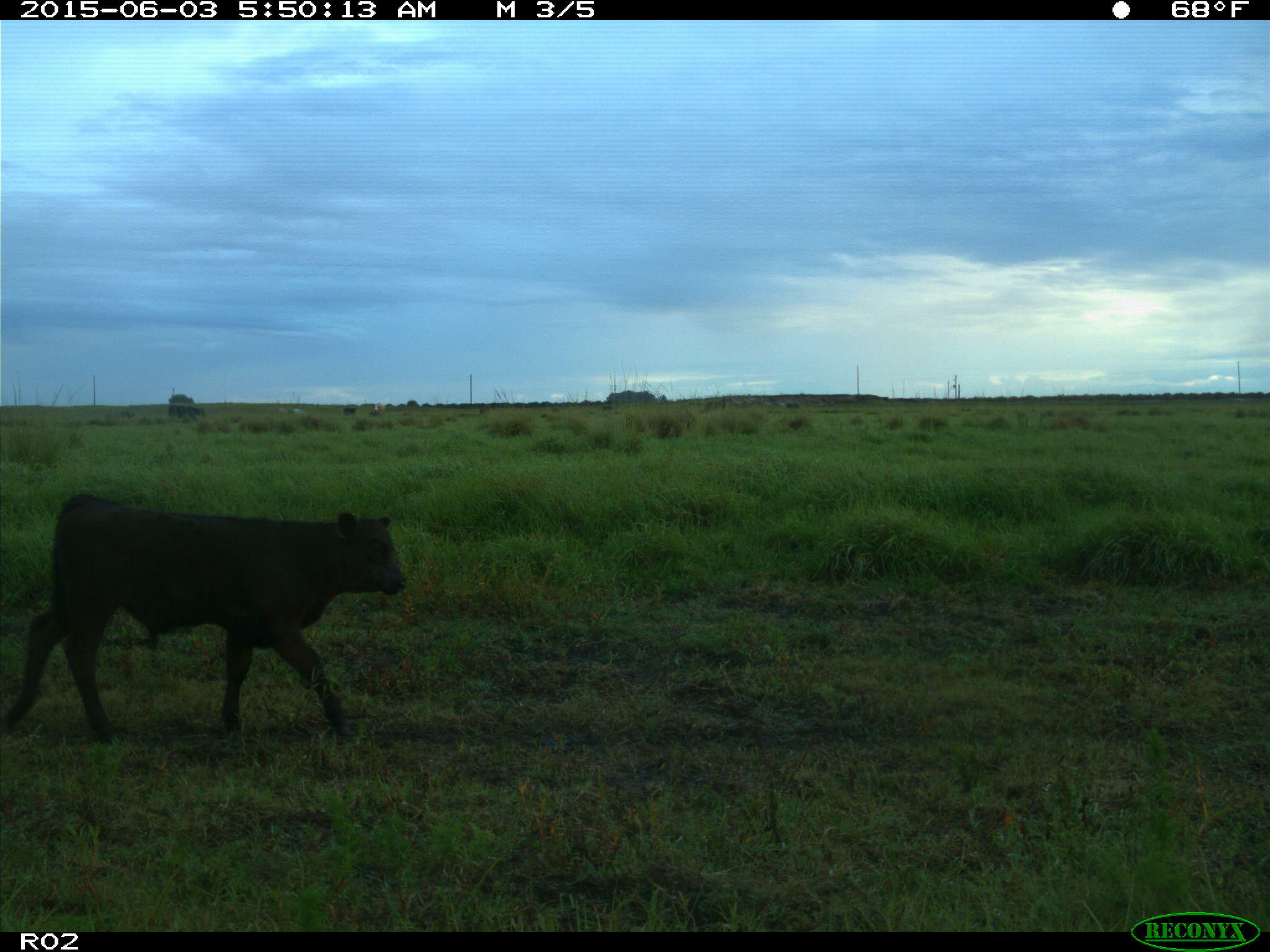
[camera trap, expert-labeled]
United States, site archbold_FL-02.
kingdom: Animalia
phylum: Chordata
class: Mammalia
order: Artiodactyla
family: Bovidae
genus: Bos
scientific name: Bos taurus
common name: domestic cow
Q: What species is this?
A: Bos taurus (domestic cow).